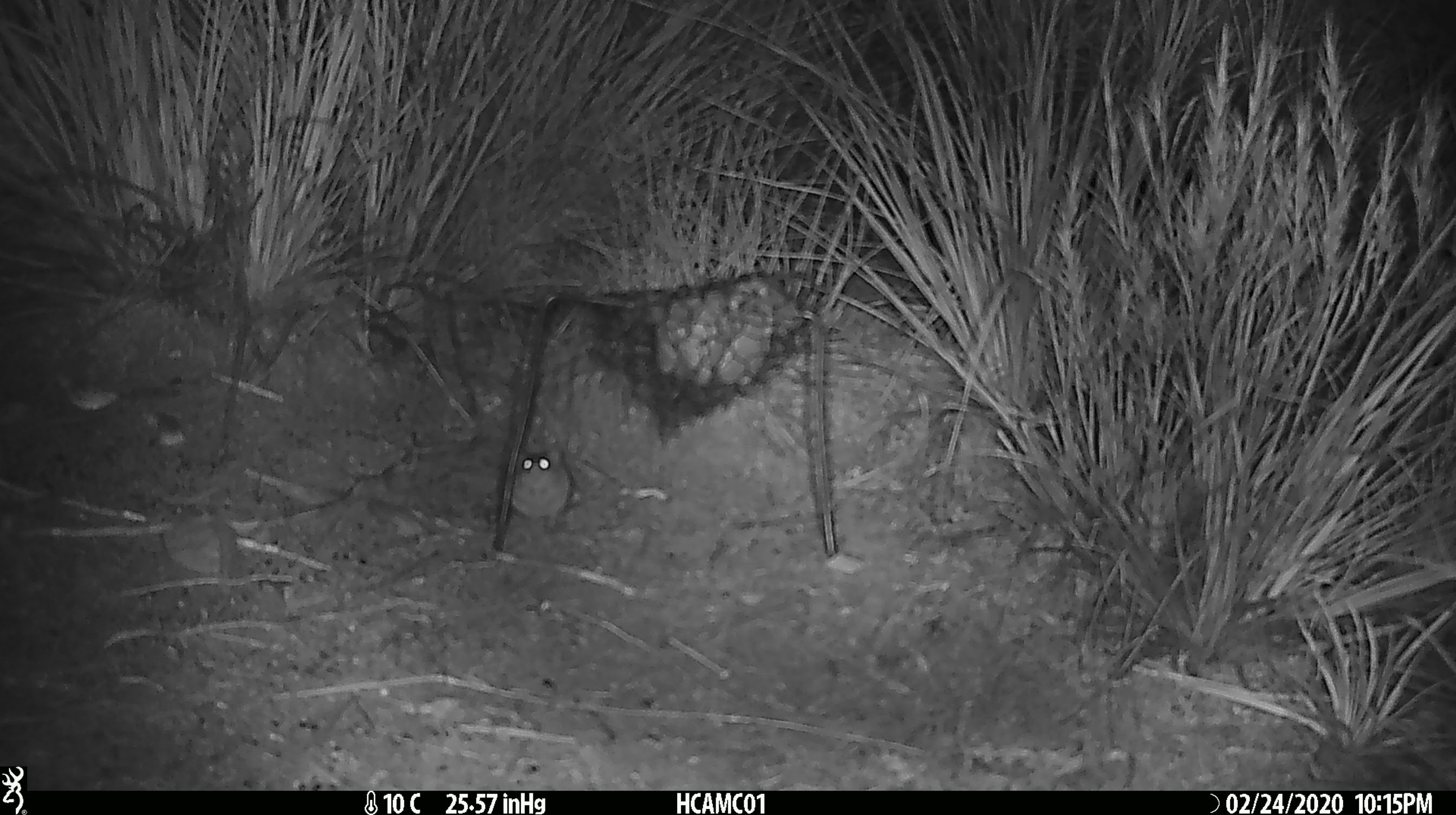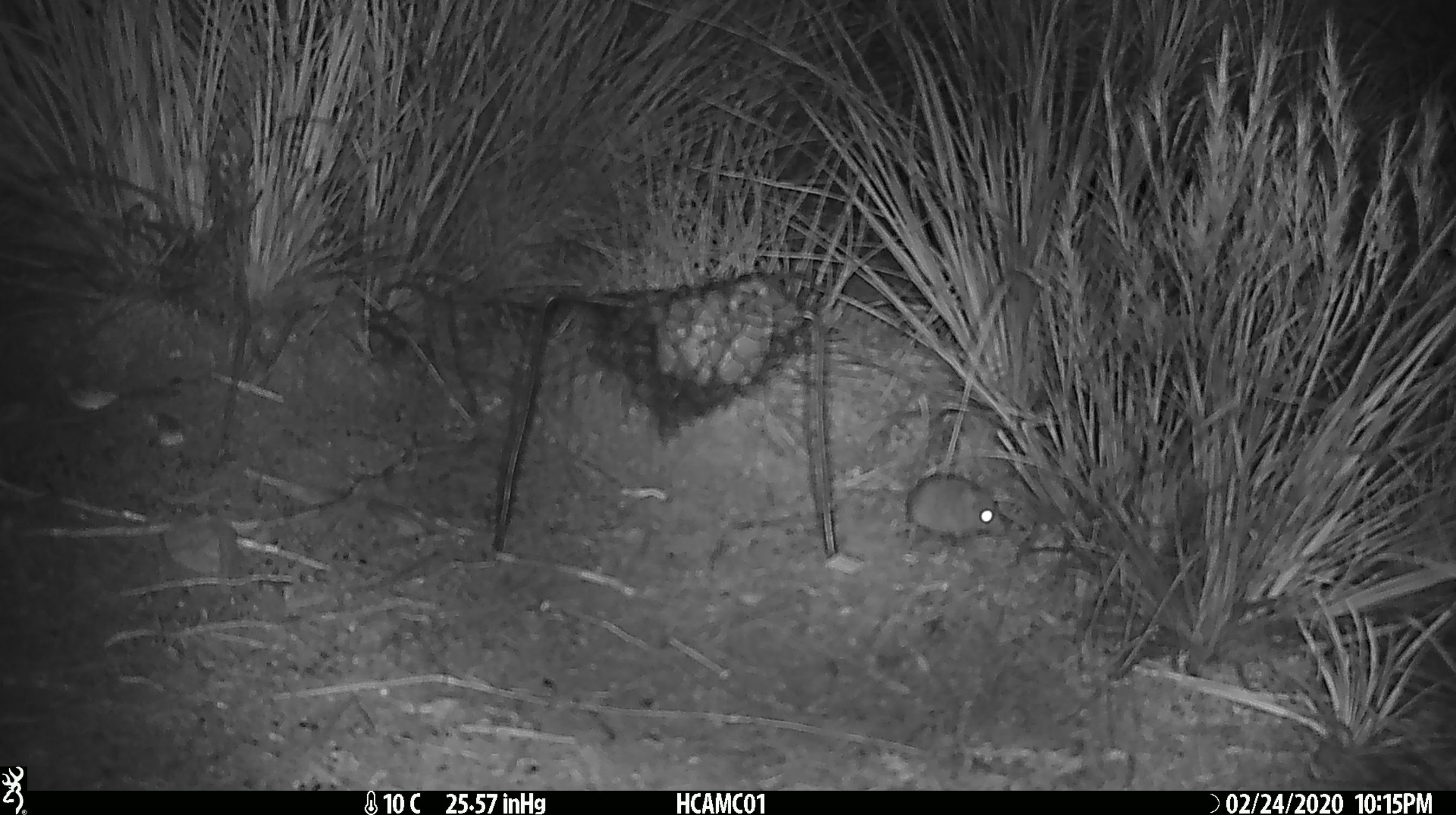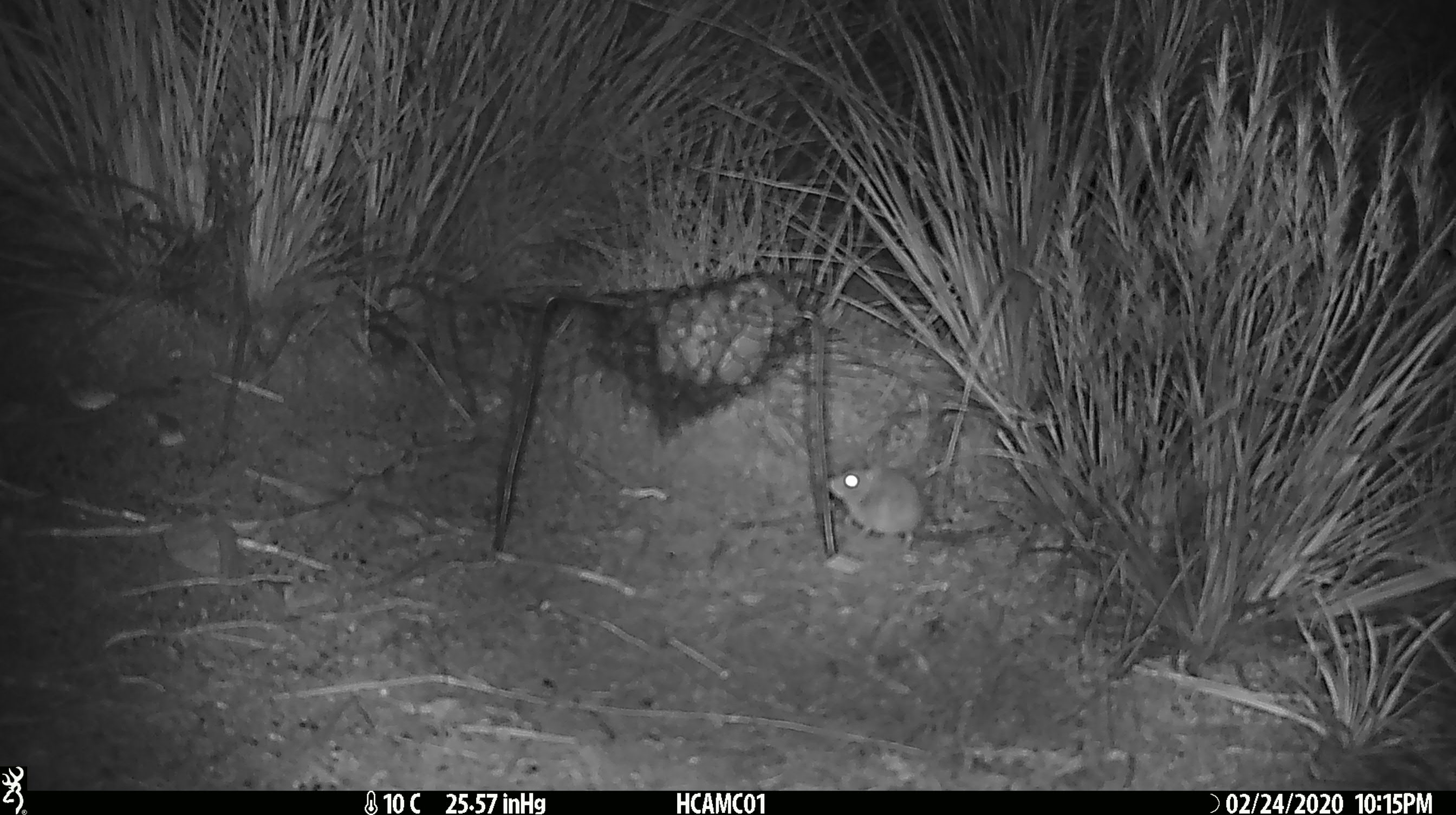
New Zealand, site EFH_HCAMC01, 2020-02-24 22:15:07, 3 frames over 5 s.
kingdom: Animalia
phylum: Chordata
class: Mammalia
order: Rodentia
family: Muridae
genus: Mus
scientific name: Mus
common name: mouse